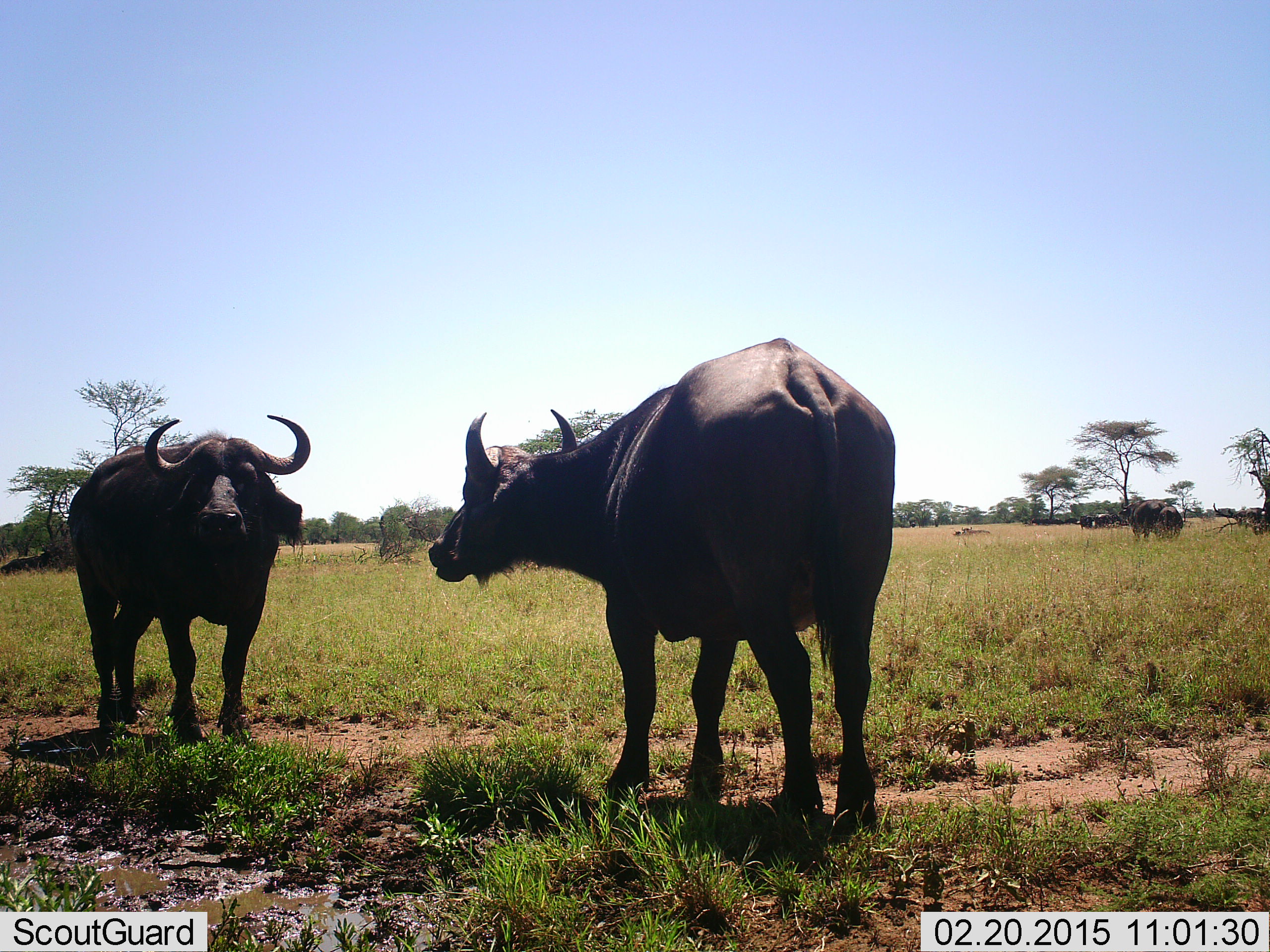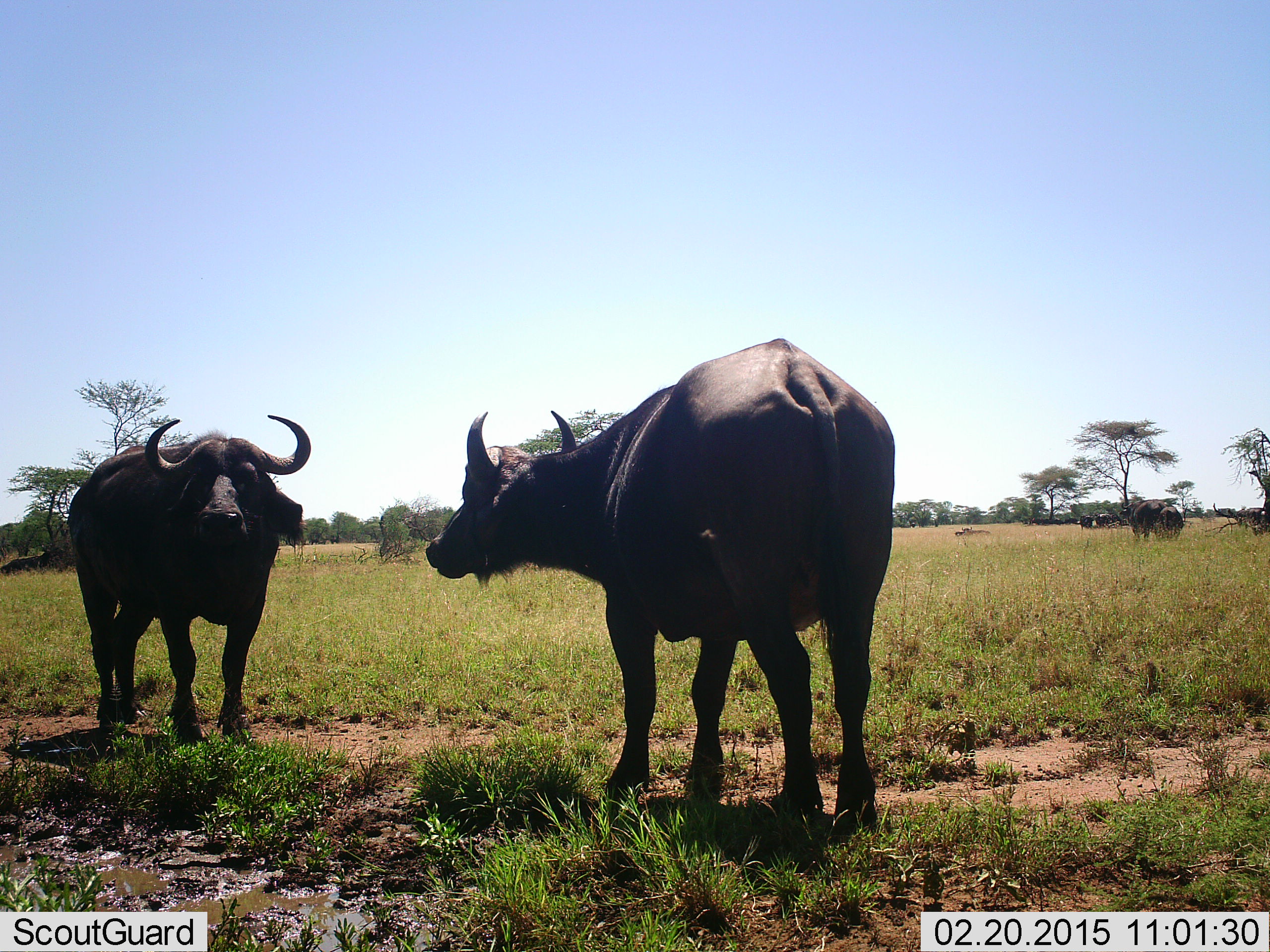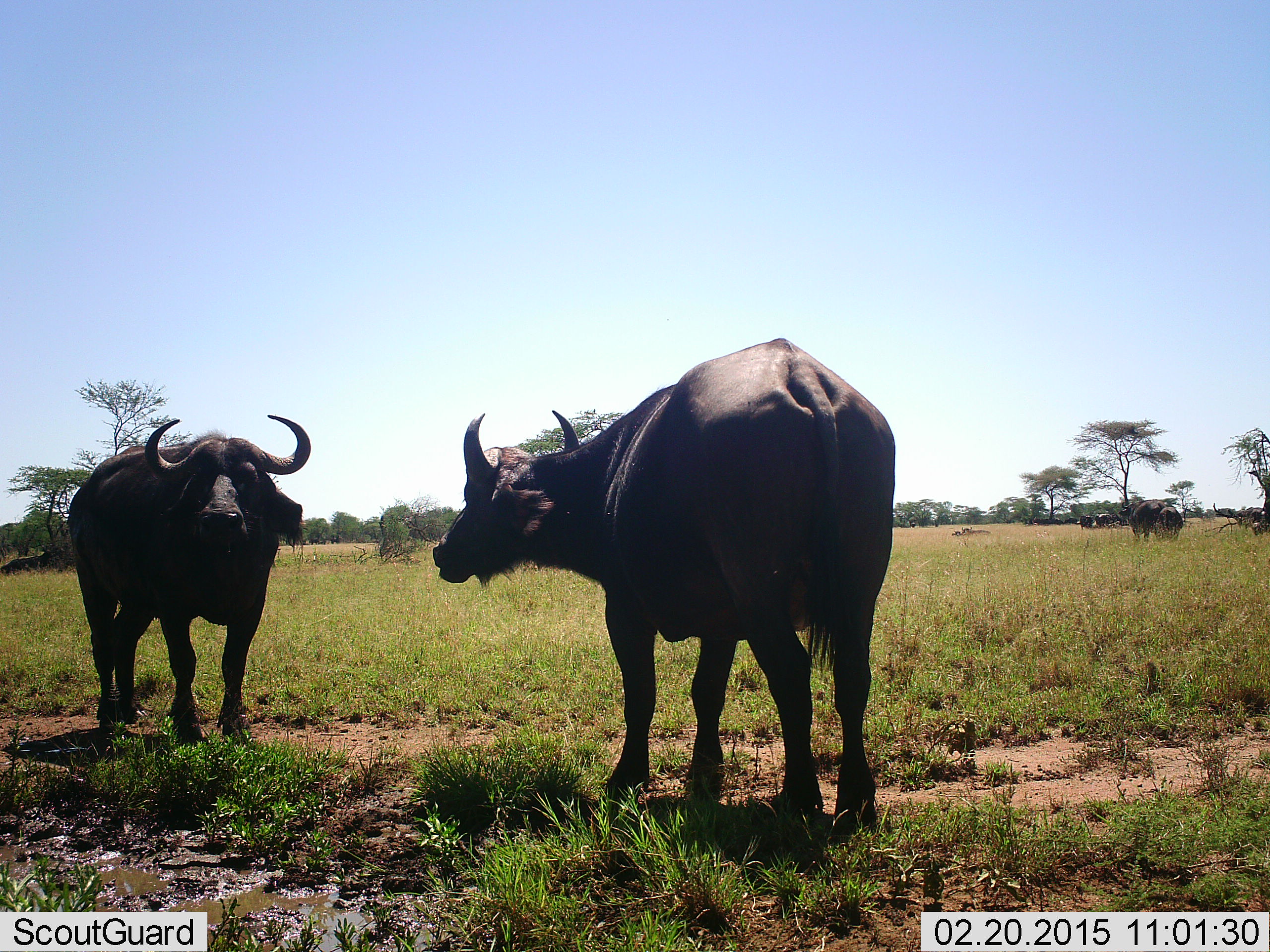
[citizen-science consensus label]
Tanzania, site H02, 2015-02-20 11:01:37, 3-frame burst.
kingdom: Animalia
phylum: Chordata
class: Mammalia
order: Artiodactyla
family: Bovidae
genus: Syncerus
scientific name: Syncerus caffer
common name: cape buffalo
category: buffalo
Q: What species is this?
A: Buffalo (cape buffalo) (Syncerus caffer).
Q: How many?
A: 2.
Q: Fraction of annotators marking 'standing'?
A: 90%.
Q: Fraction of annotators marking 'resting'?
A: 0%.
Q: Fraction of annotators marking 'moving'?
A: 0%.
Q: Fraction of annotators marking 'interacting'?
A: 30%.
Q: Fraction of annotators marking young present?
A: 0%.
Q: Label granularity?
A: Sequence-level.